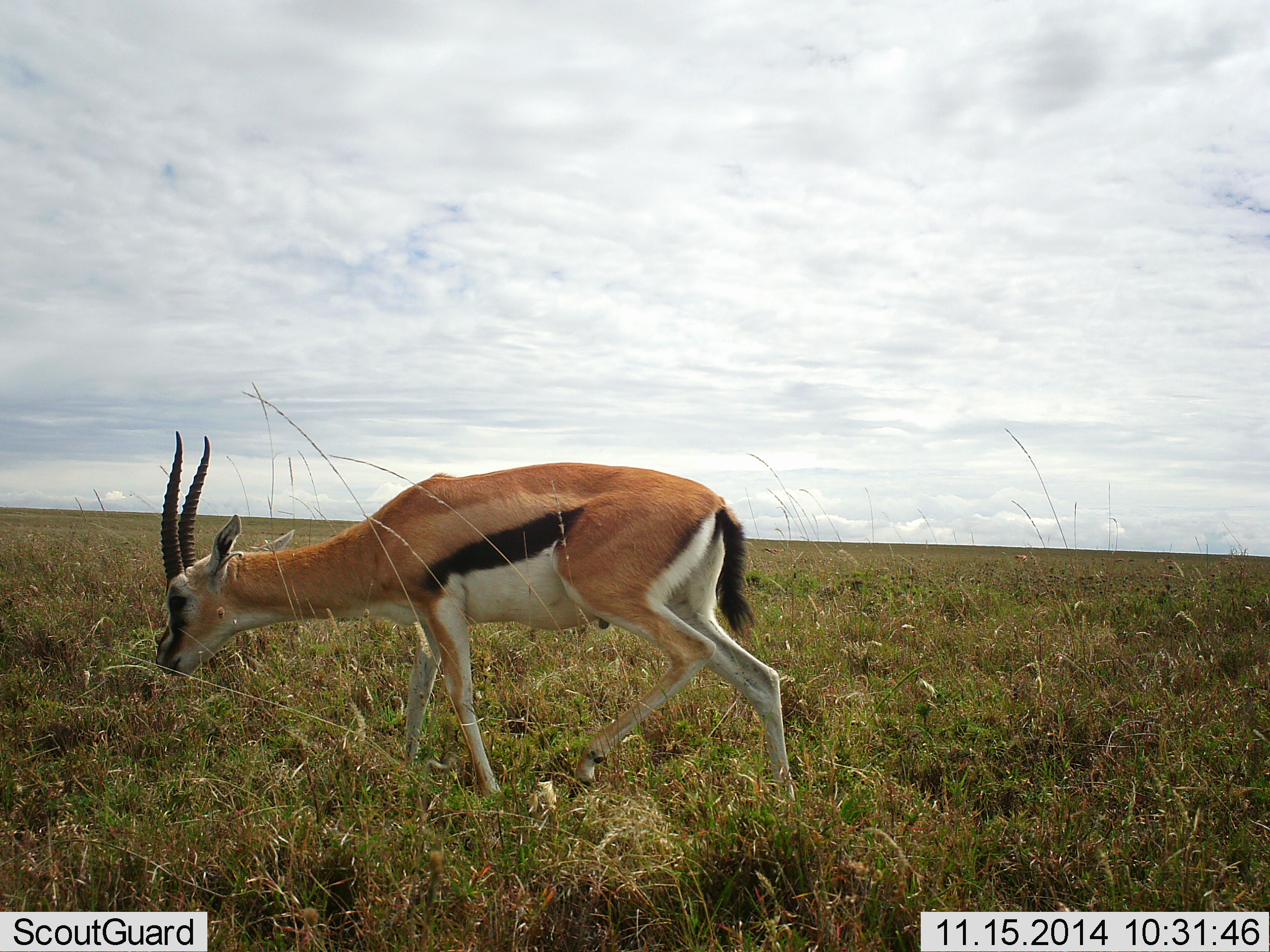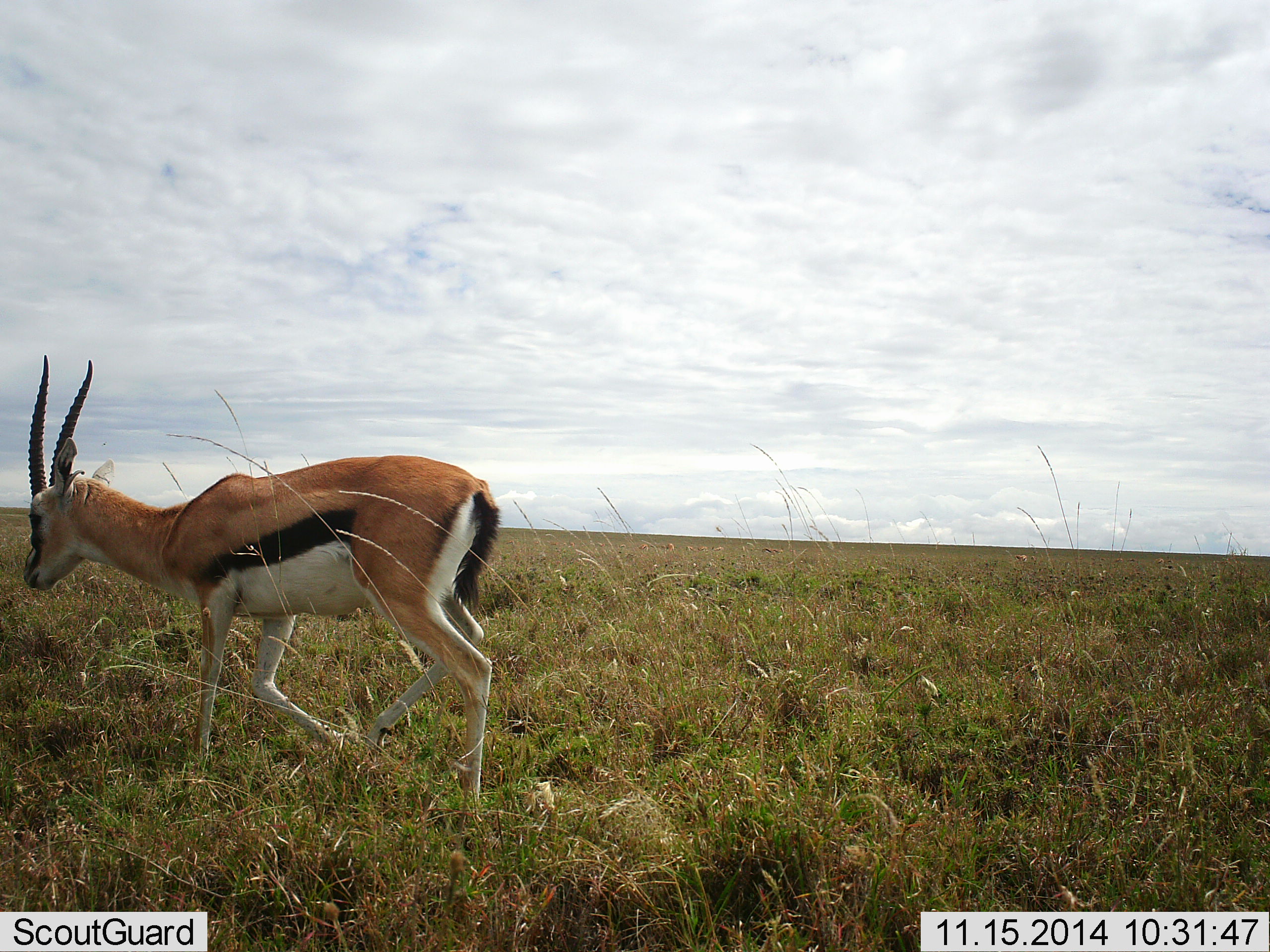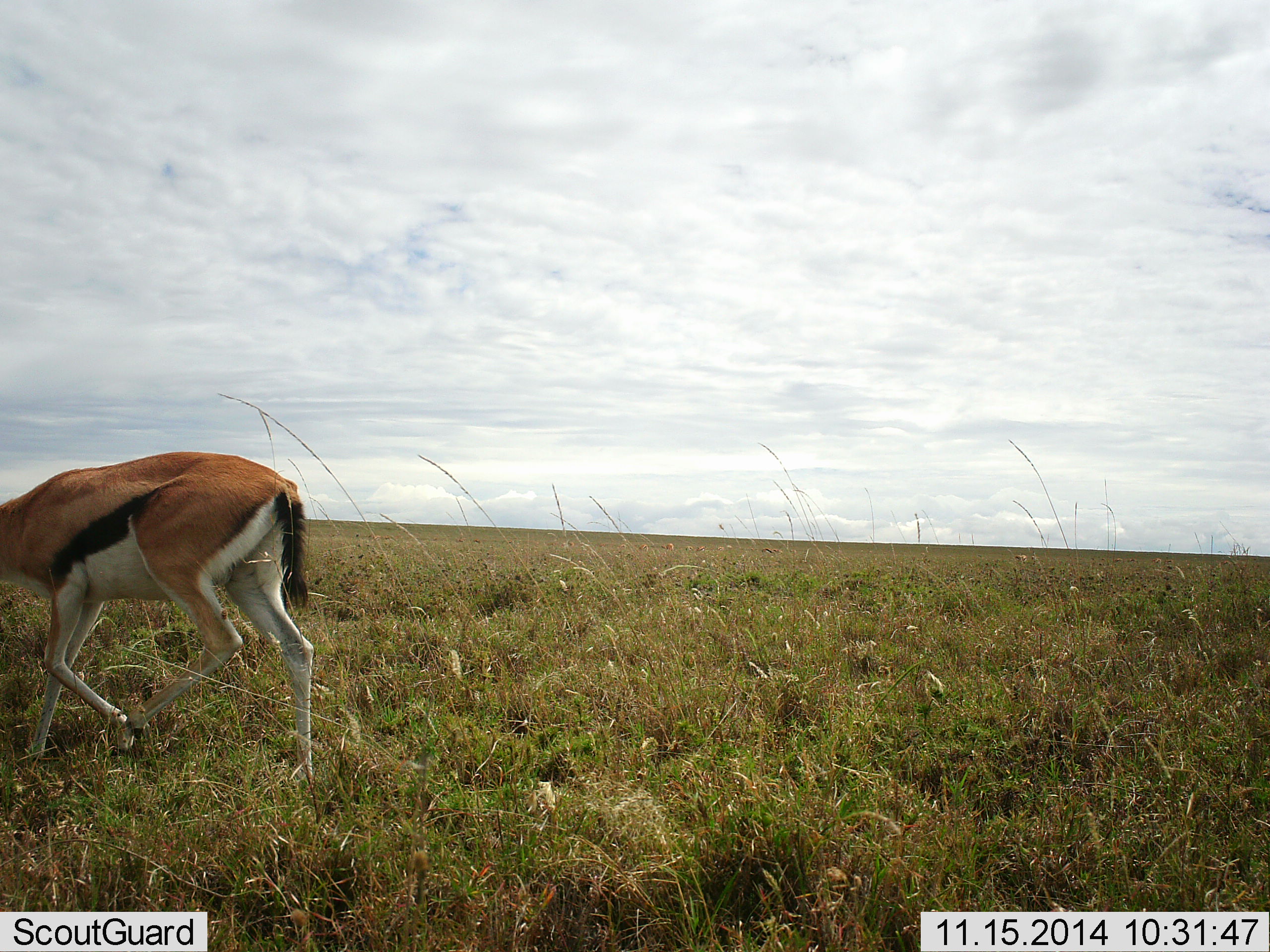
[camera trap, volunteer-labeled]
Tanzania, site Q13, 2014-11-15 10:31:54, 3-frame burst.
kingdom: Animalia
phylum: Chordata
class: Mammalia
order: Artiodactyla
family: Bovidae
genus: Eudorcas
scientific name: Eudorcas thomsonii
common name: thomson's gazelle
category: gazellethomsons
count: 1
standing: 0%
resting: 0%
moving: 100%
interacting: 0%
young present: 0%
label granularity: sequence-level